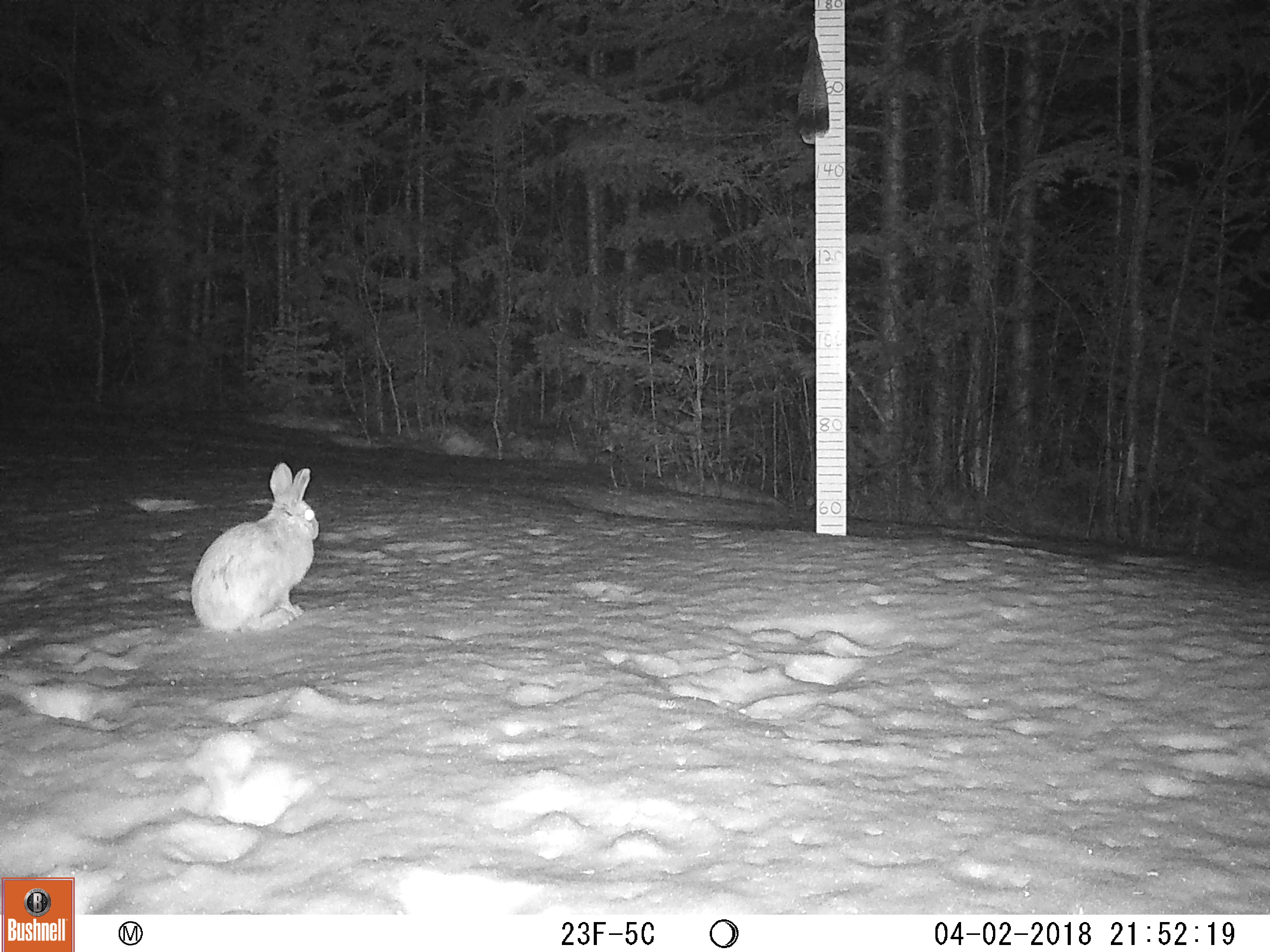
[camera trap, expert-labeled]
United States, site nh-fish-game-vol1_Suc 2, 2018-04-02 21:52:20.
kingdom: Animalia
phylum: Chordata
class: Mammalia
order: Lagomorpha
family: Leporidae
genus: Lepus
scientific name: Lepus americanus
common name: snowshoe hare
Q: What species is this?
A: Snowshoe hare (Lepus americanus).